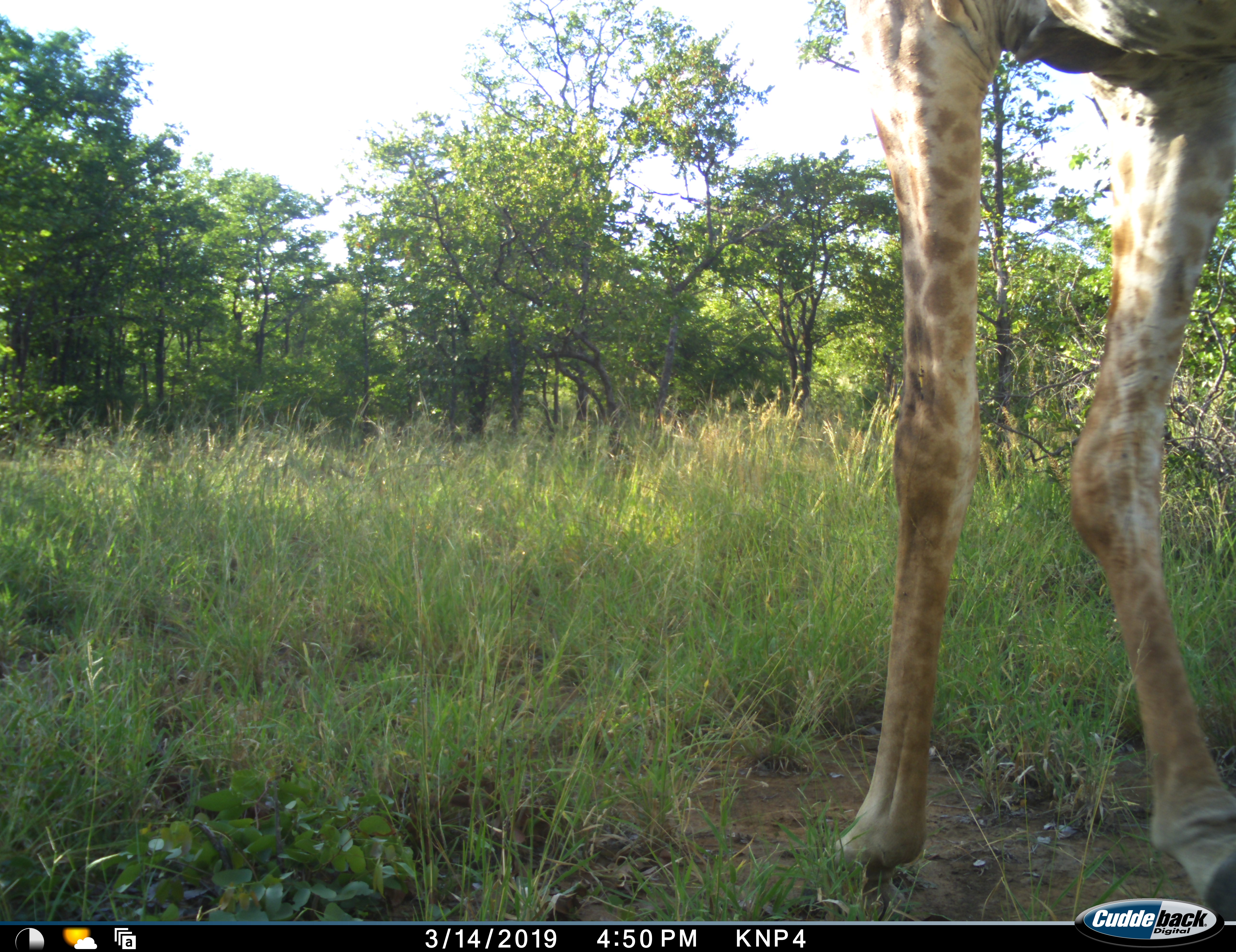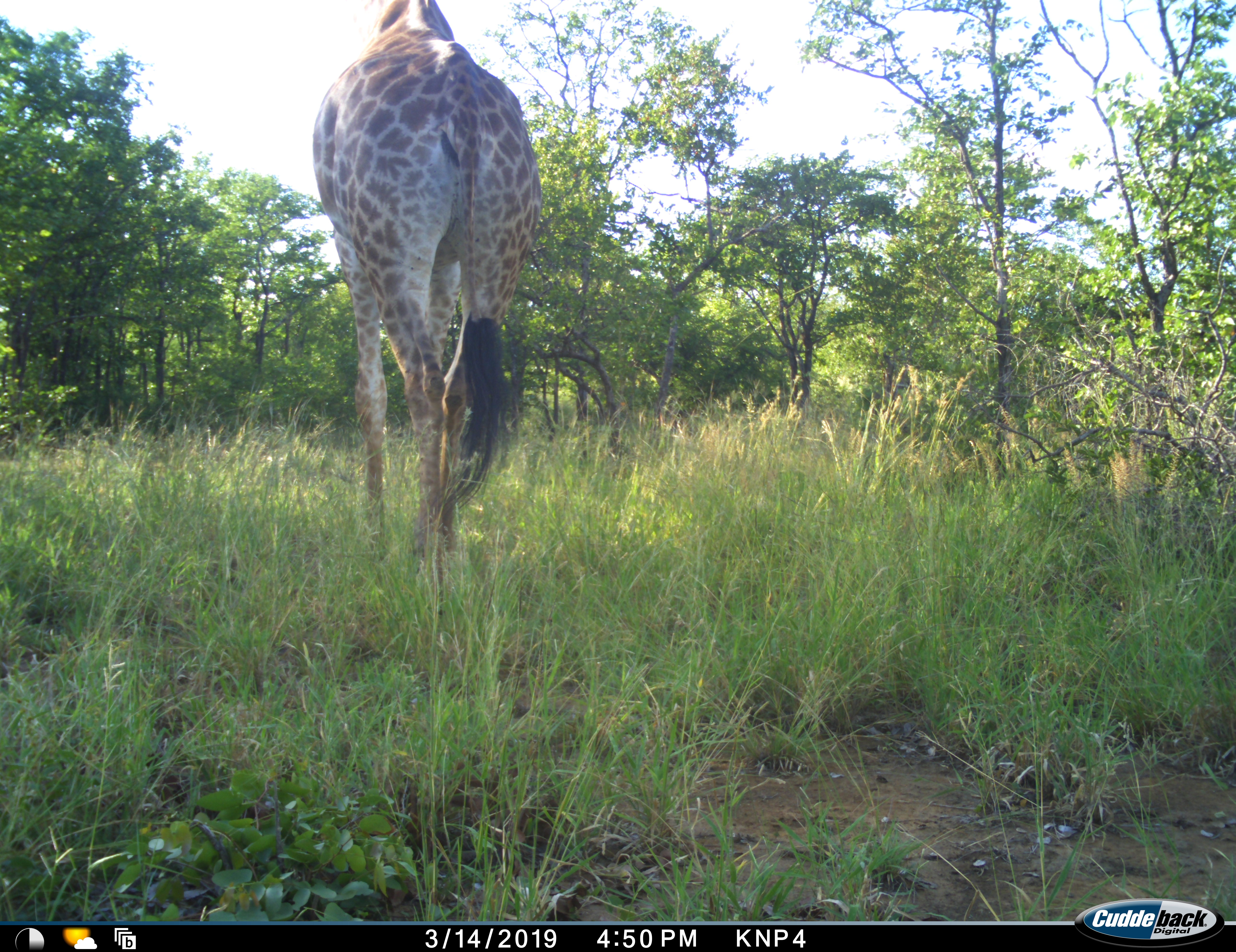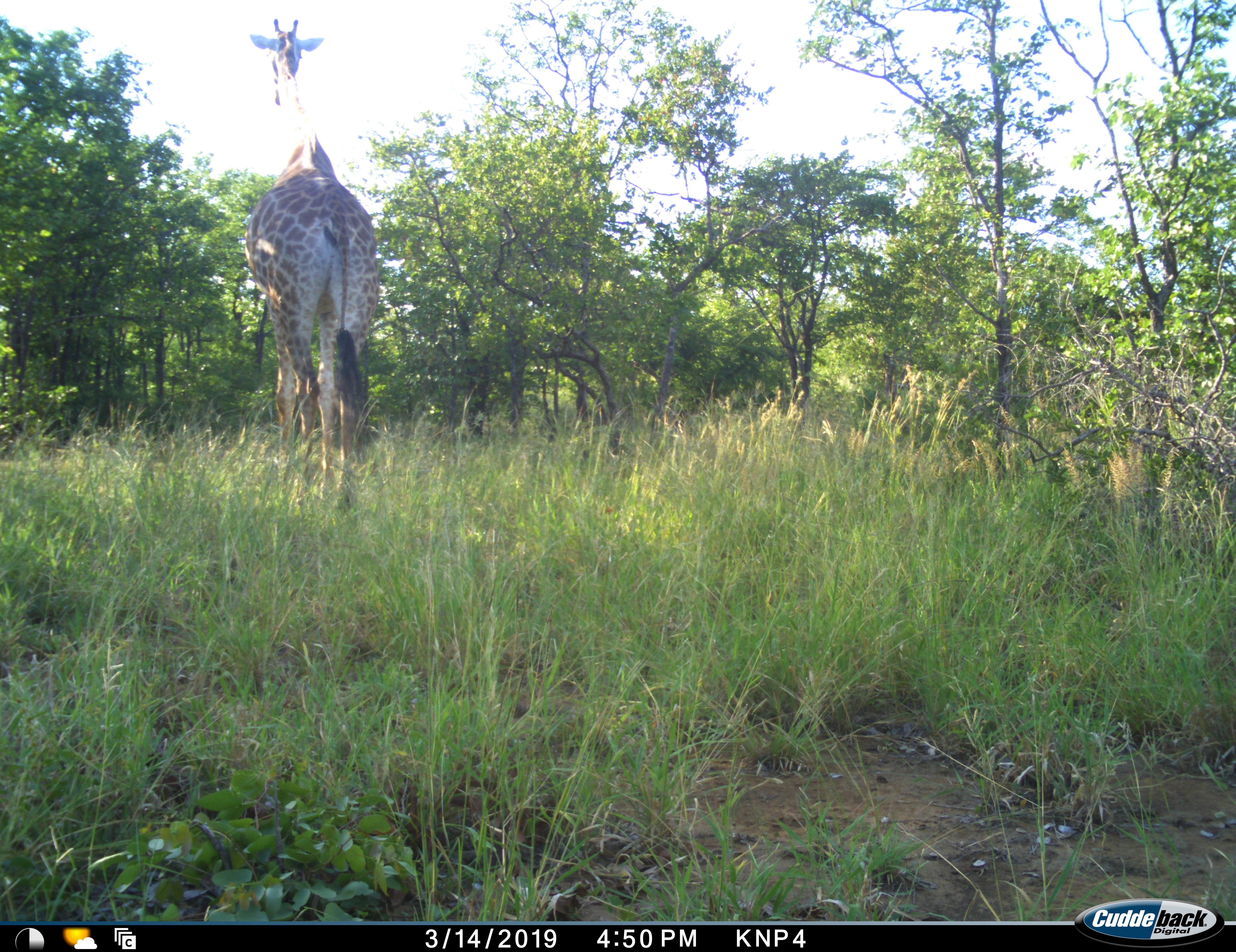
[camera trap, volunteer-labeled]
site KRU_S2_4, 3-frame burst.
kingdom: Animalia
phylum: Chordata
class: Mammalia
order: Artiodactyla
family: Giraffidae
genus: Giraffa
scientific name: Giraffa camelopardalis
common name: giraffe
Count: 1.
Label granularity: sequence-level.